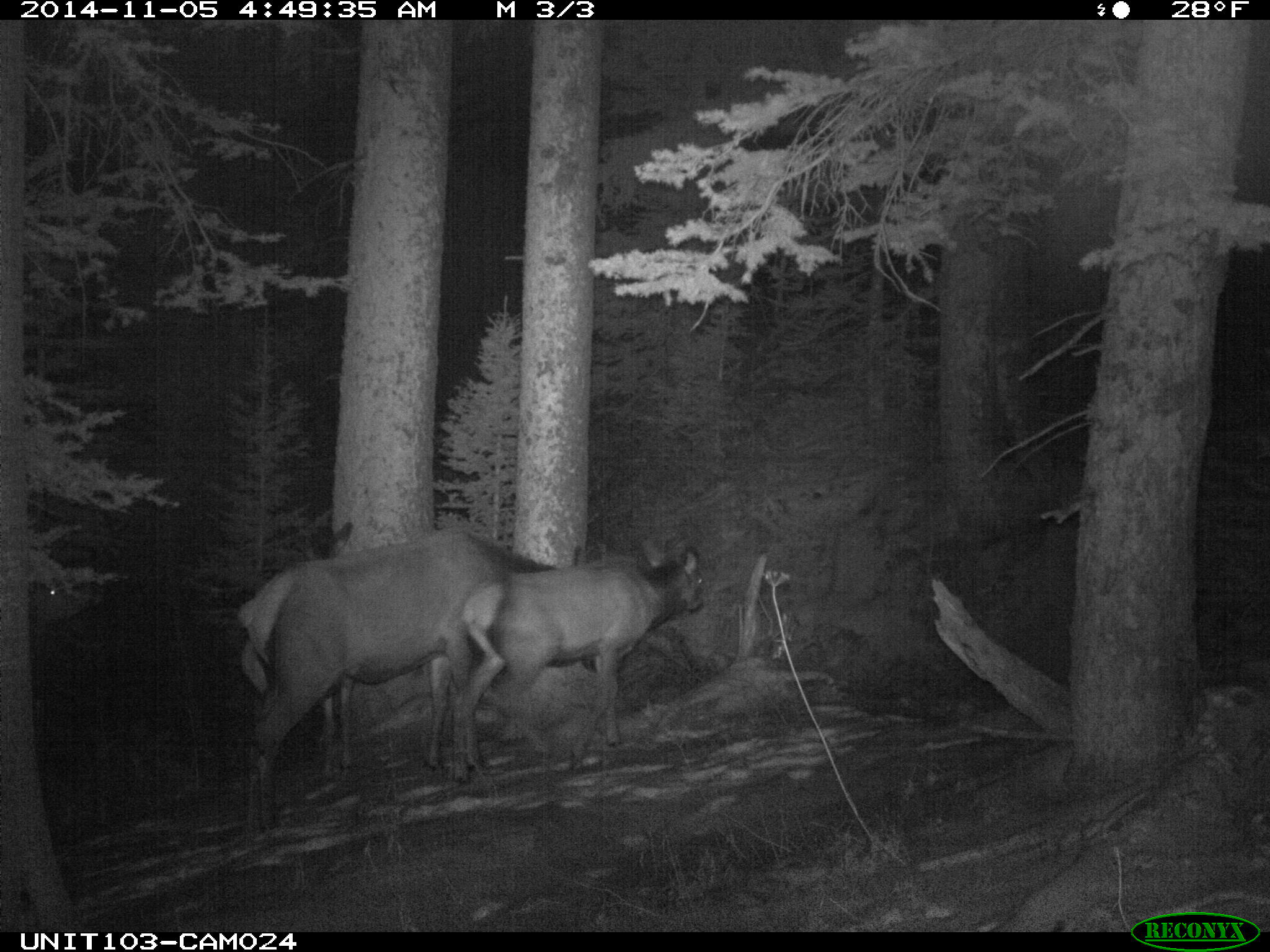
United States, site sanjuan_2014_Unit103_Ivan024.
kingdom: Animalia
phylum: Chordata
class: Mammalia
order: Artiodactyla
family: Cervidae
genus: Cervus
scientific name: Cervus elaphus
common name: red deer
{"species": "Cervus elaphus (red deer)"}